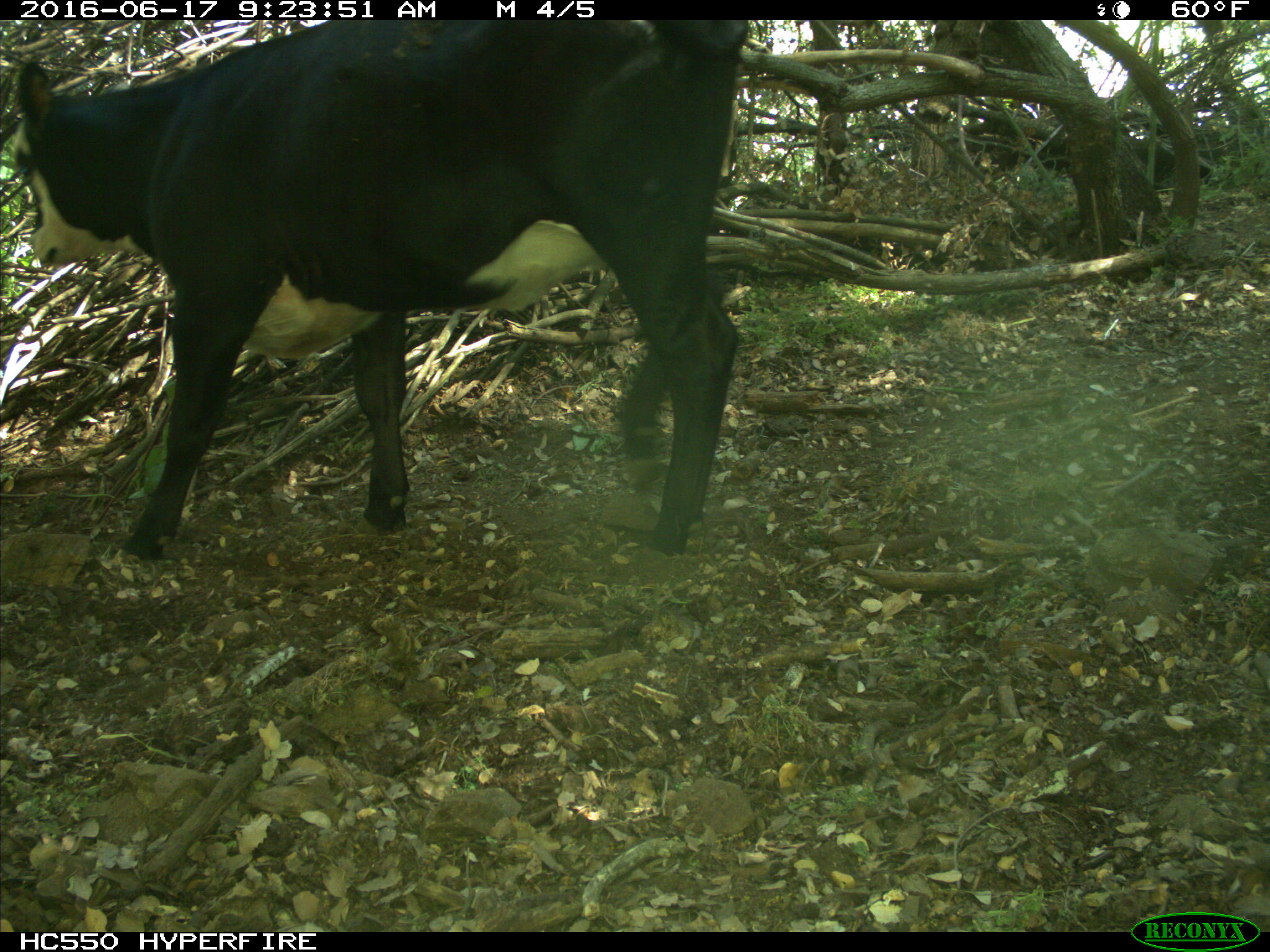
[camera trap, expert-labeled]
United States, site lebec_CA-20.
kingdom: Animalia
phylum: Chordata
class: Mammalia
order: Artiodactyla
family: Bovidae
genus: Bos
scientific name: Bos taurus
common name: domestic cow